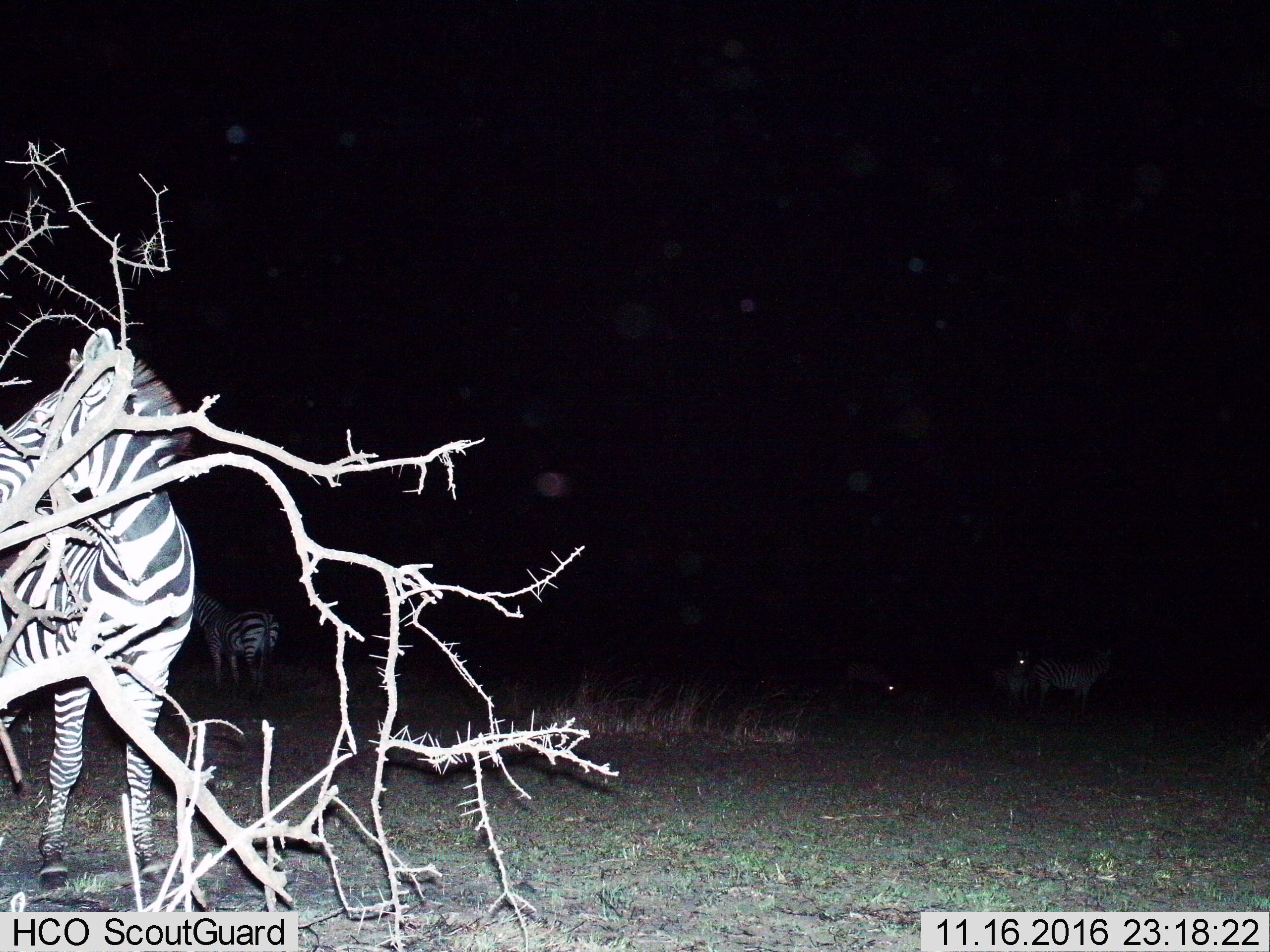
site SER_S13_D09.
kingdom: Animalia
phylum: Chordata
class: Mammalia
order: Perissodactyla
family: Equidae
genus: Equus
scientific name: Equus quagga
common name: plains zebra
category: zebraplains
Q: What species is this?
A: Zebraplains (plains zebra) (Equus quagga).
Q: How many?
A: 5.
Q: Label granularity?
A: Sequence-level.